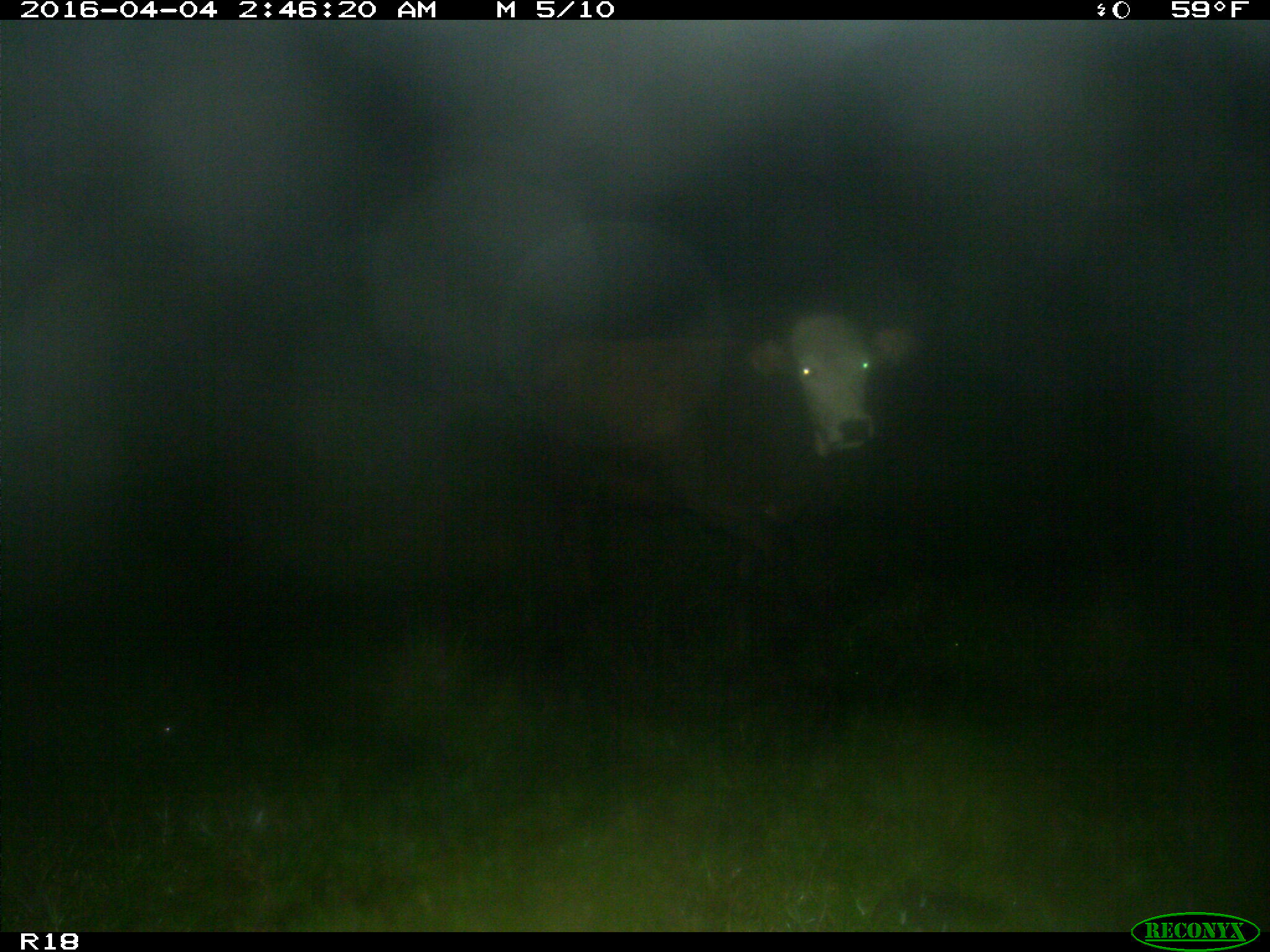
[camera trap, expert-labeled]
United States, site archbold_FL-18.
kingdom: Animalia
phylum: Chordata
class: Mammalia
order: Artiodactyla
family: Bovidae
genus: Bos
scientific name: Bos taurus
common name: domestic cow